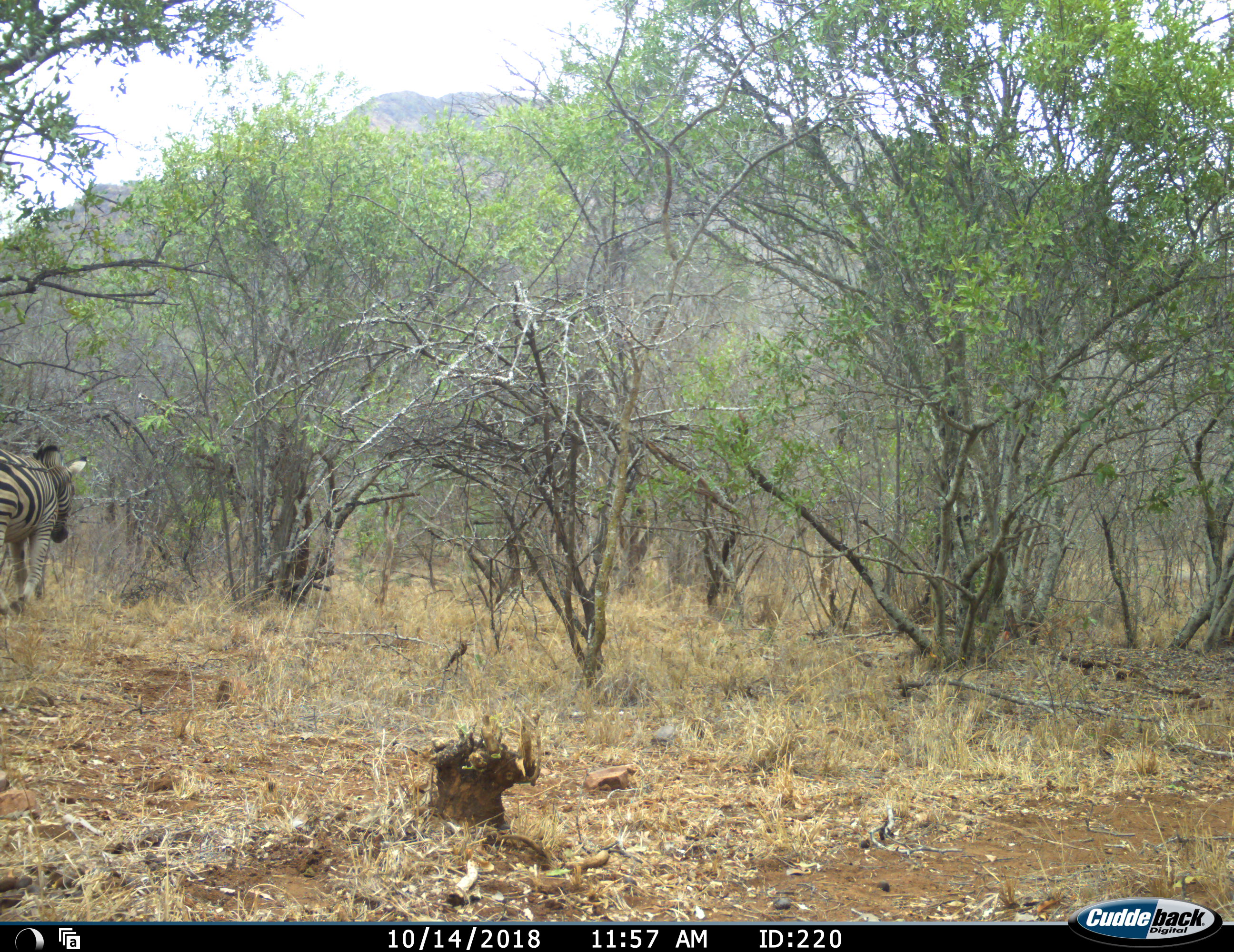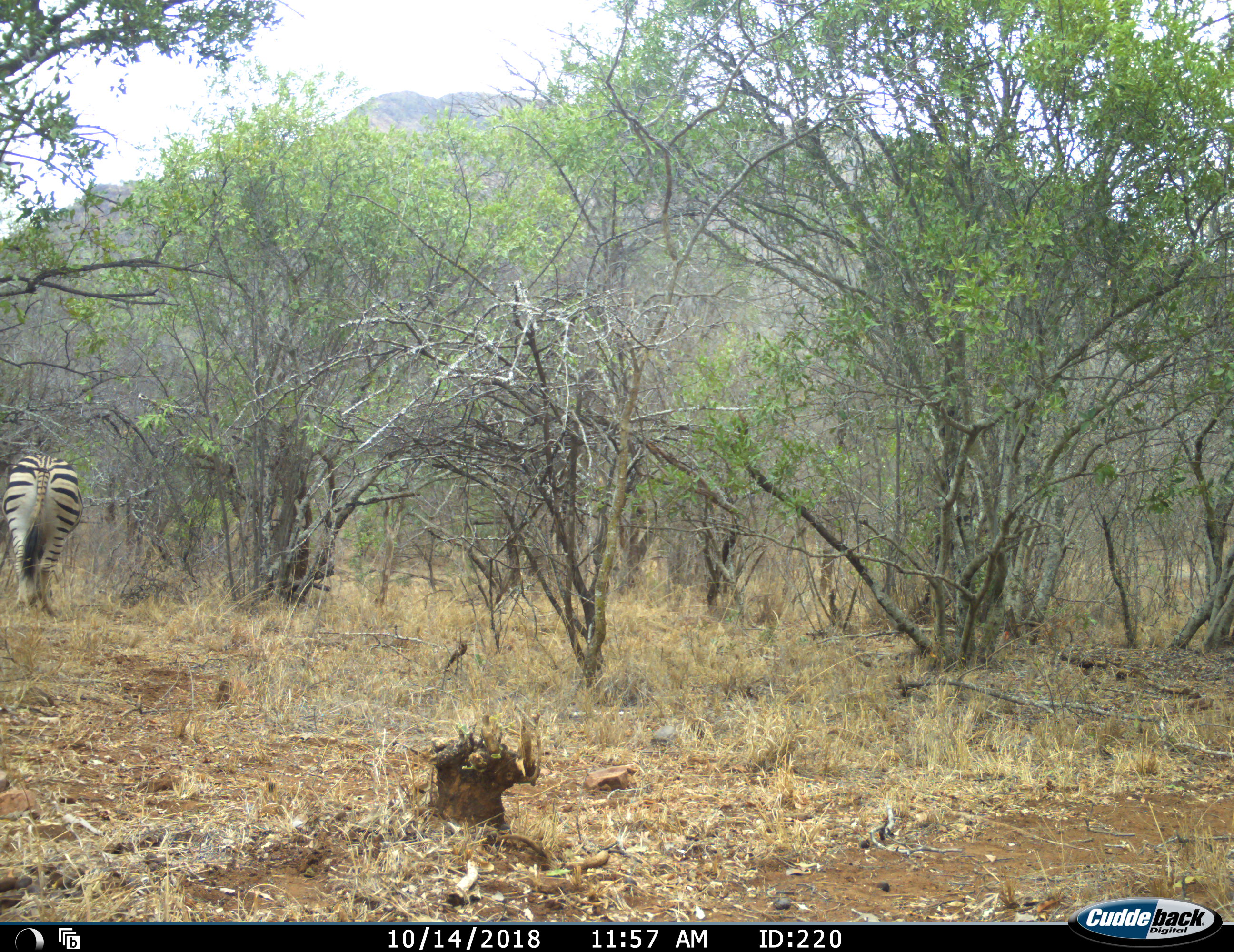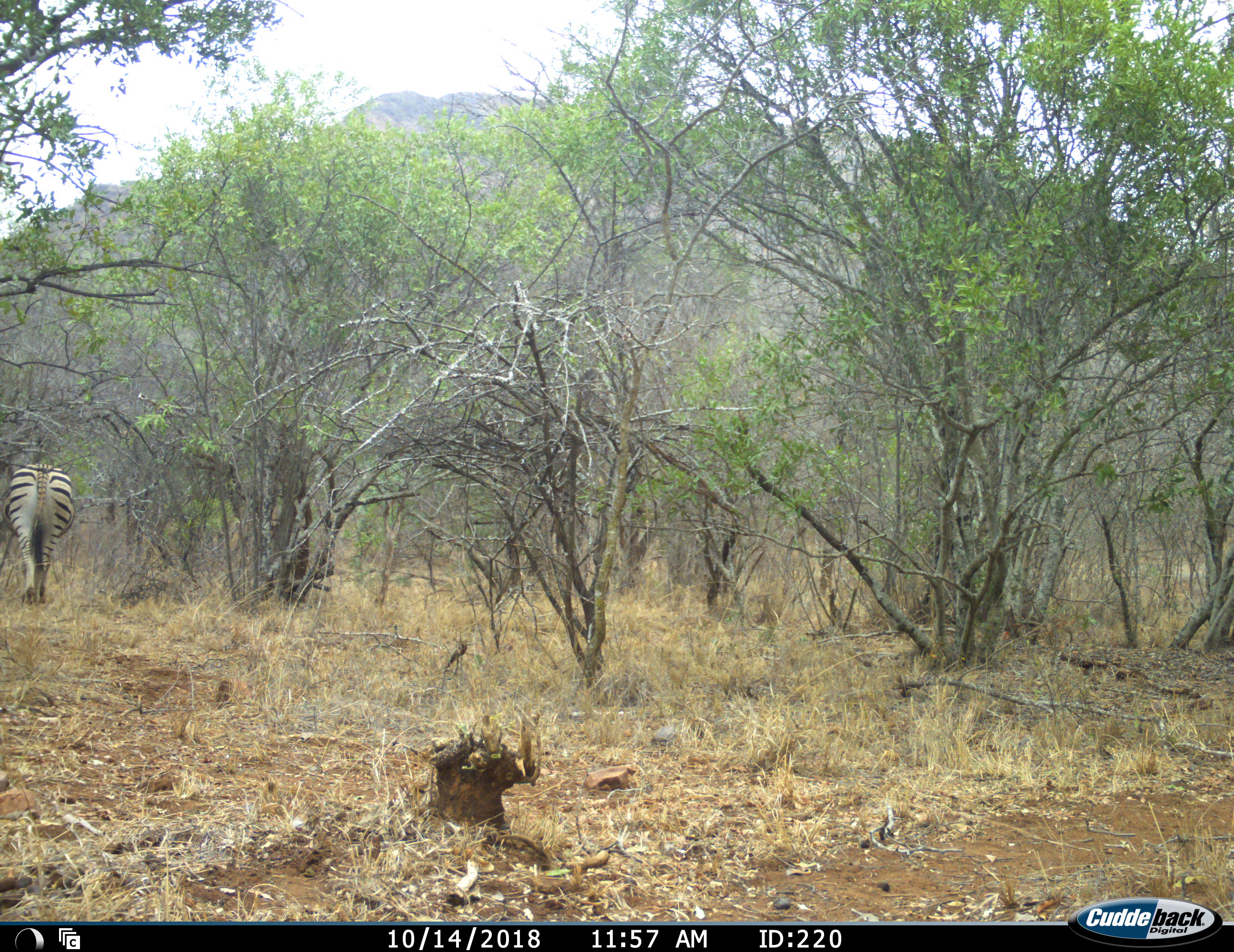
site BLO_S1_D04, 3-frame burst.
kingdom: Animalia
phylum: Chordata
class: Mammalia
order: Perissodactyla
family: Equidae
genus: Equus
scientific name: Equus quagga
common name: plains zebra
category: zebraplains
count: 1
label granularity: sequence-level